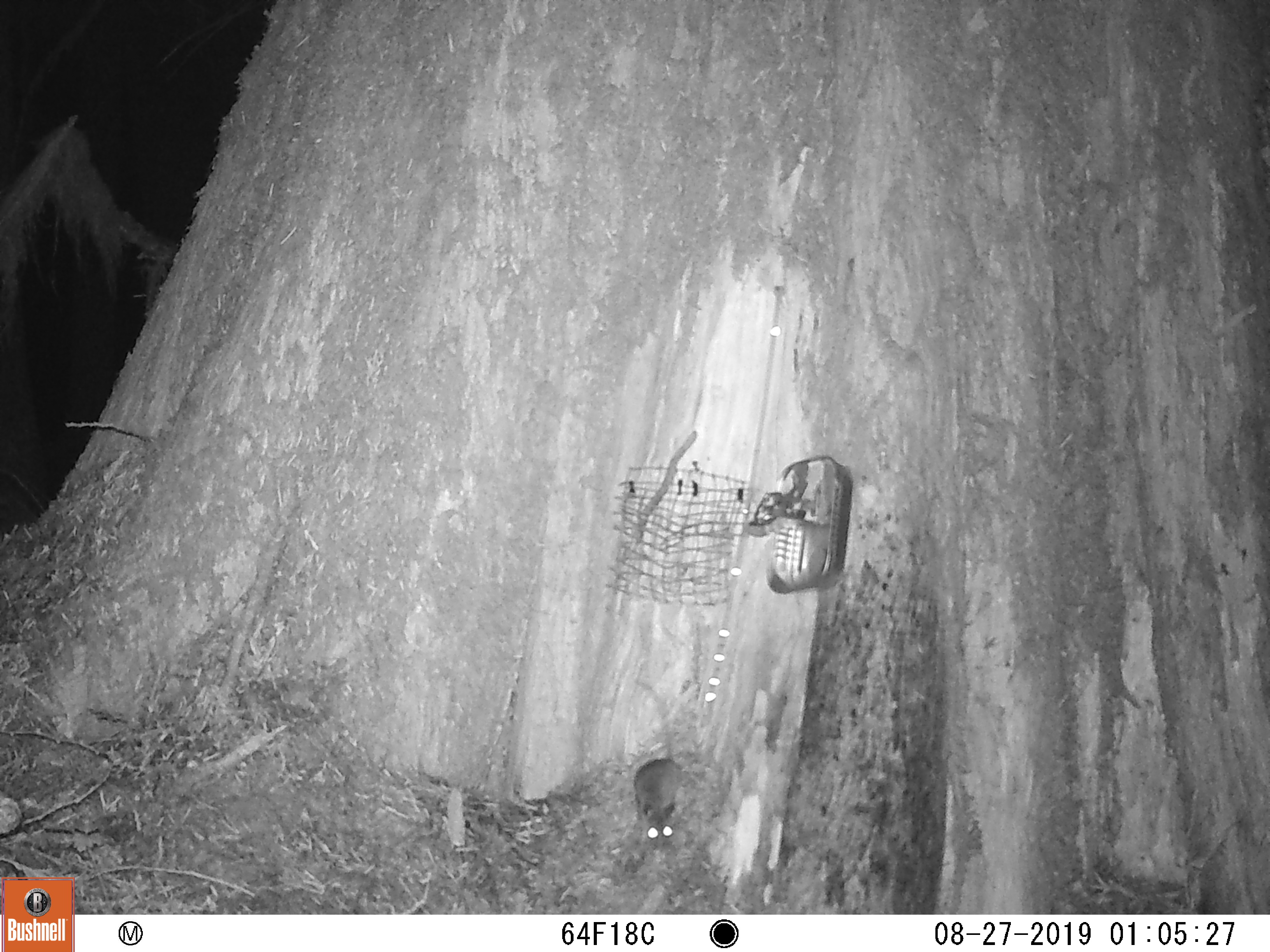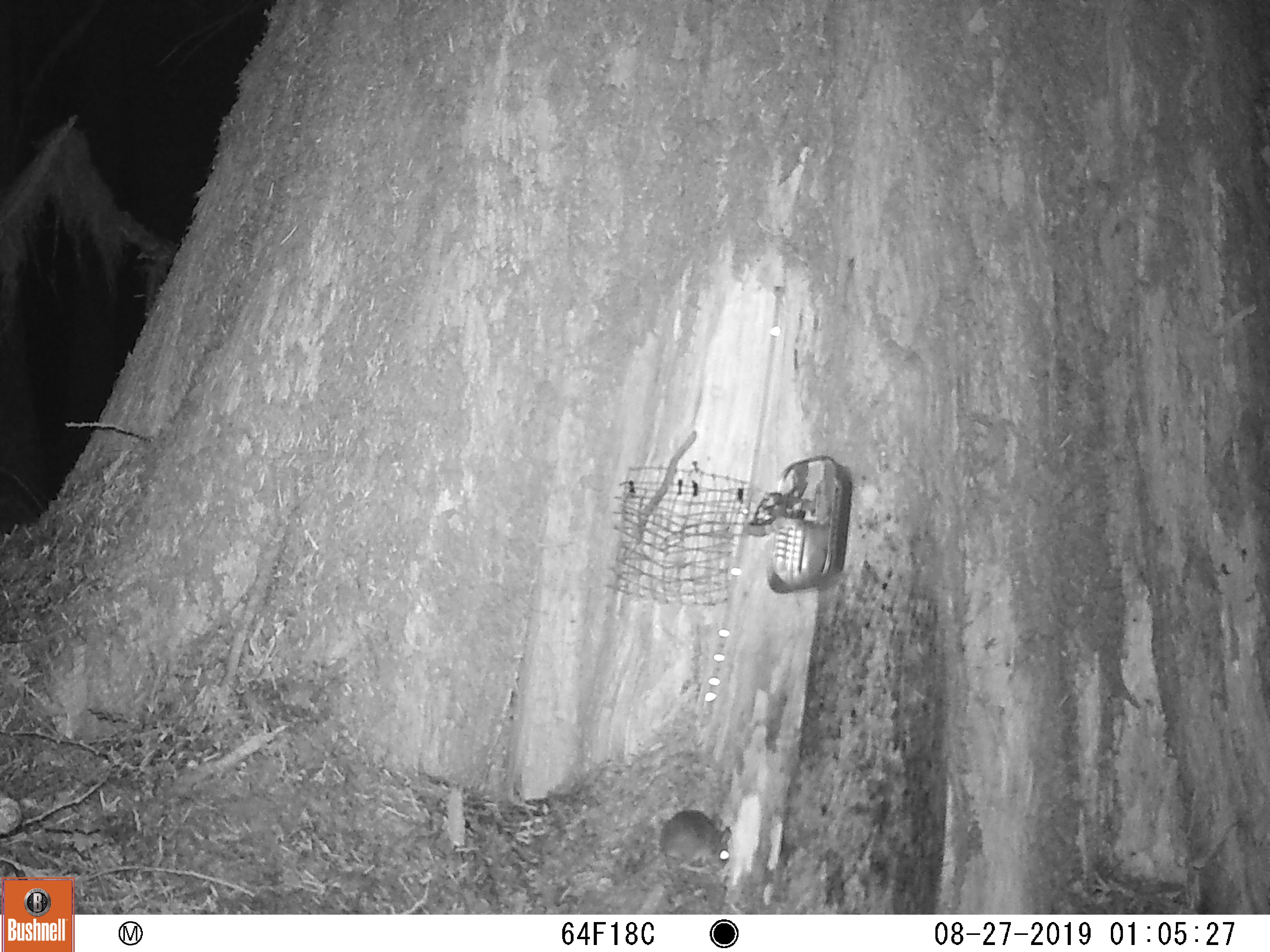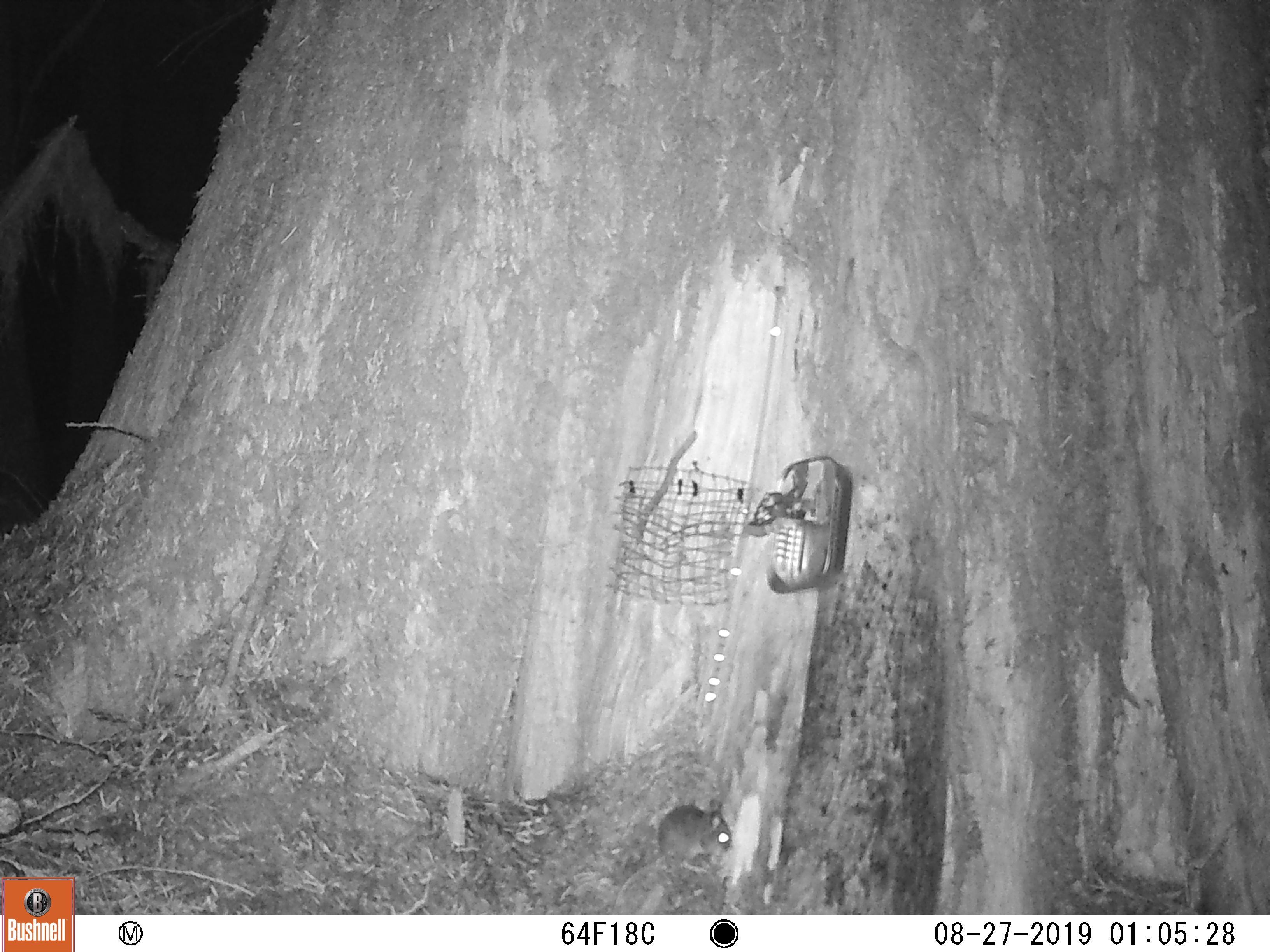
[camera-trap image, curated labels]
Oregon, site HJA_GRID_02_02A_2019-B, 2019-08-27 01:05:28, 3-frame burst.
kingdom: Animalia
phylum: Chordata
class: Mammalia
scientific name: Mammalia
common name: small mammal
Small mammal (Mammalia).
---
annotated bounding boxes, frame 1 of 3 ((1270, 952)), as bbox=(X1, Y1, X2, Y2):
small mammal: bbox=(605, 665, 696, 857)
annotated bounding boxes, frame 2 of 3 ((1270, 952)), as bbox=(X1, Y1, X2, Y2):
small mammal: bbox=(628, 810, 755, 886)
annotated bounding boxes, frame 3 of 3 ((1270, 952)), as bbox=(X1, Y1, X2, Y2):
small mammal: bbox=(589, 796, 742, 913)